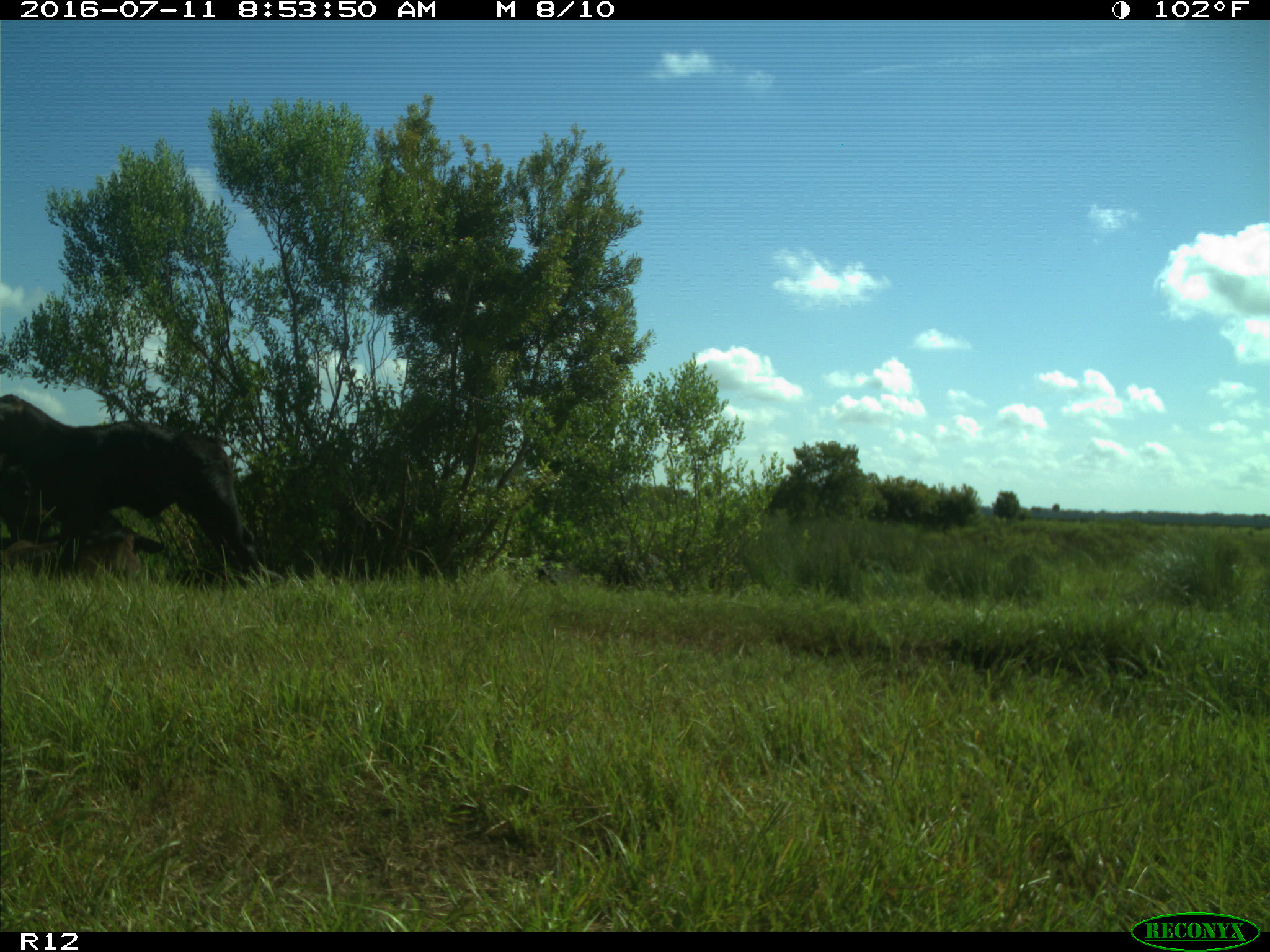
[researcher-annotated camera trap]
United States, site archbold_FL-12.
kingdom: Animalia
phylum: Chordata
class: Mammalia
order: Artiodactyla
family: Bovidae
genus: Bos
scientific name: Bos taurus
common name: domestic cow